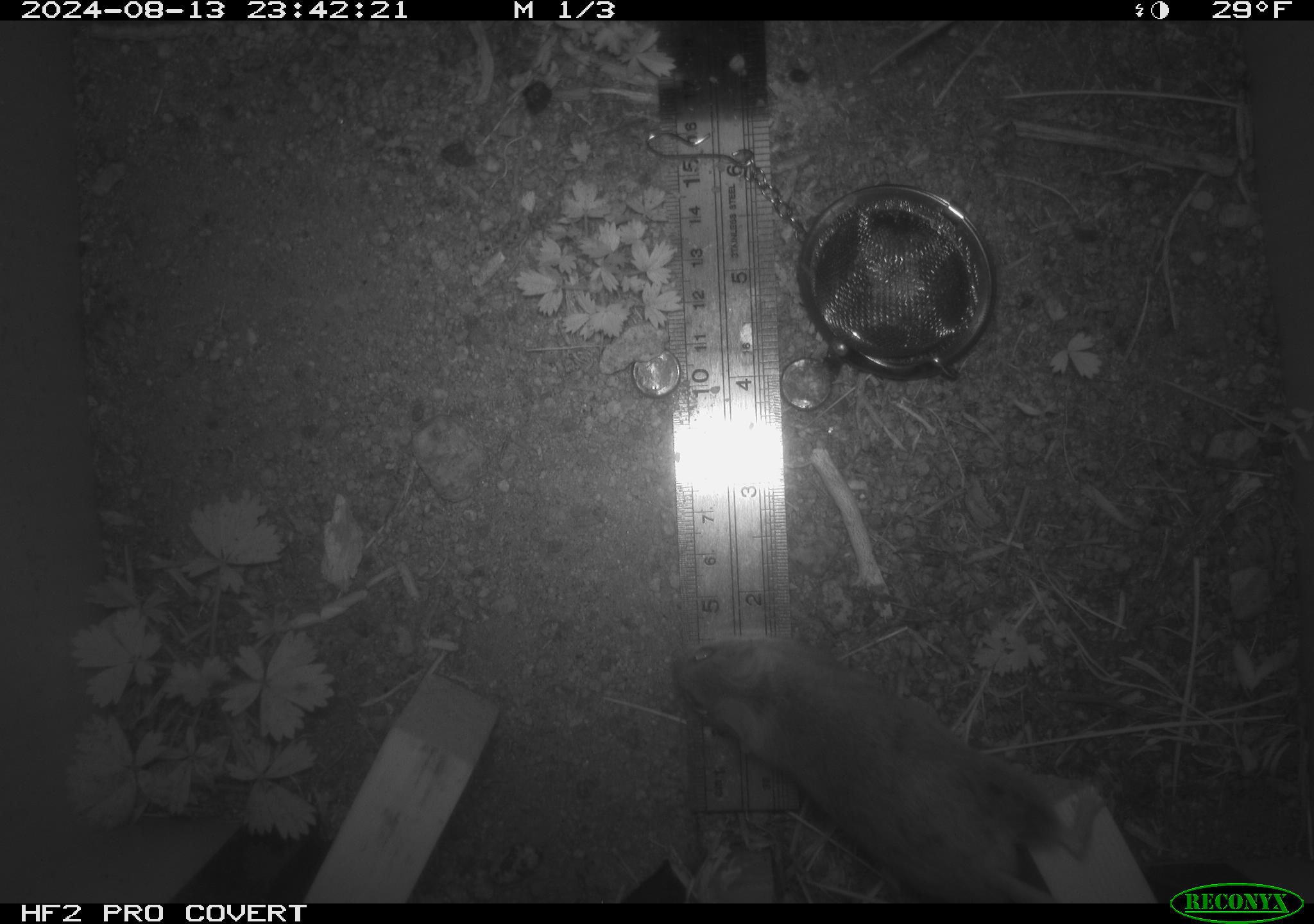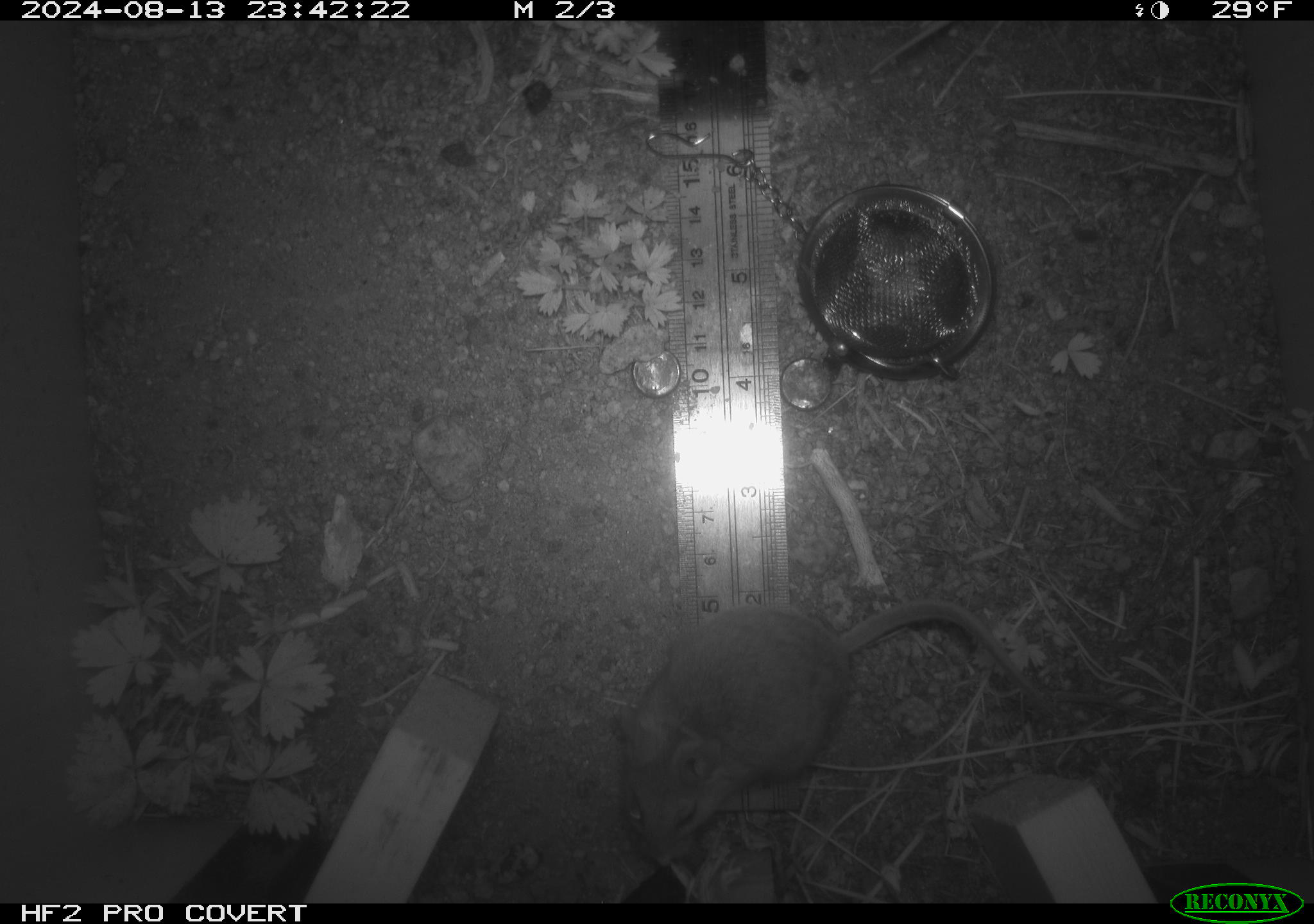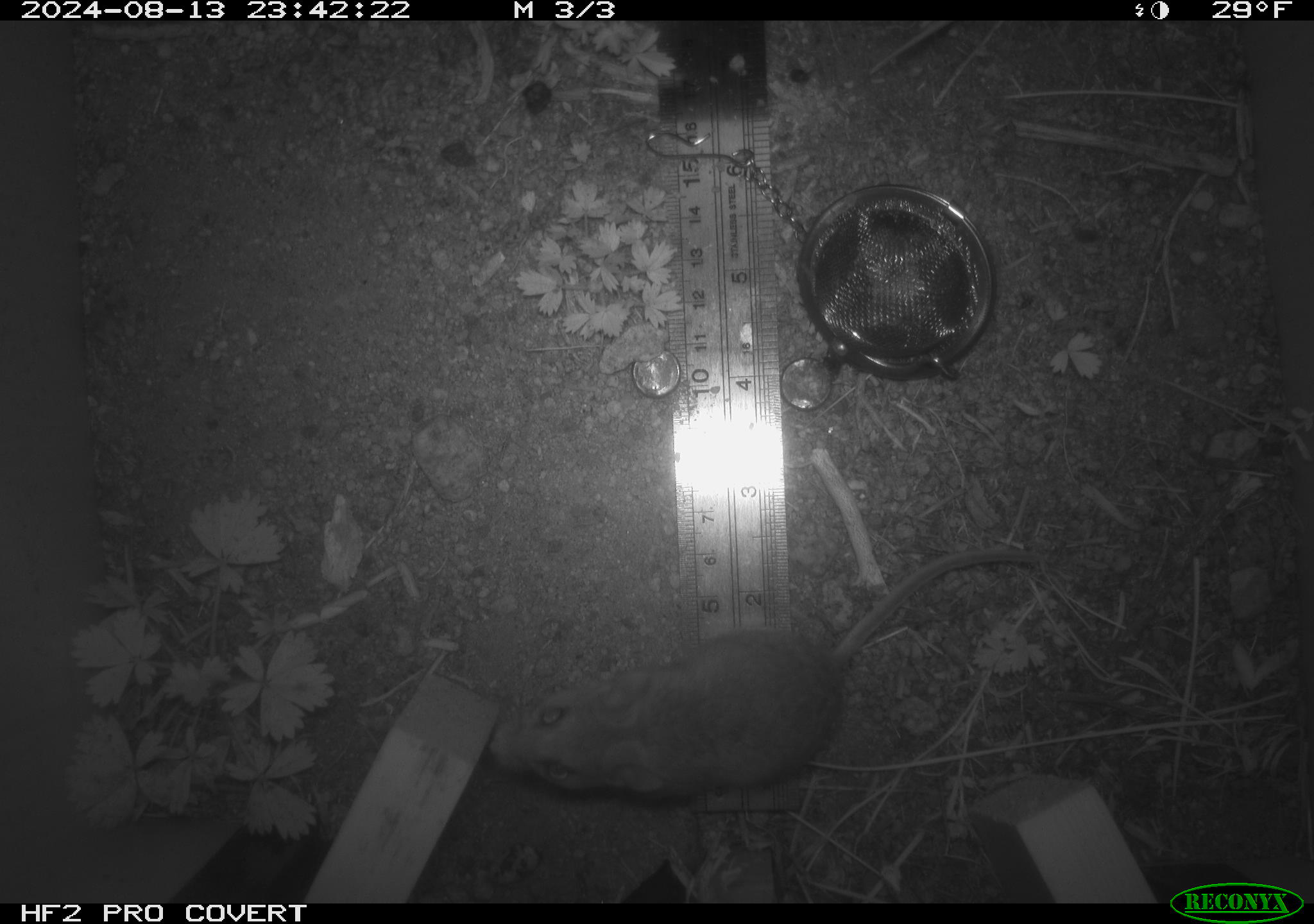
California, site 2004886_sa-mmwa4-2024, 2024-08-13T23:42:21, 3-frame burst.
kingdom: Animalia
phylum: Chordata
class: Mammalia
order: Rodentia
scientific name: Rodentia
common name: mouse species